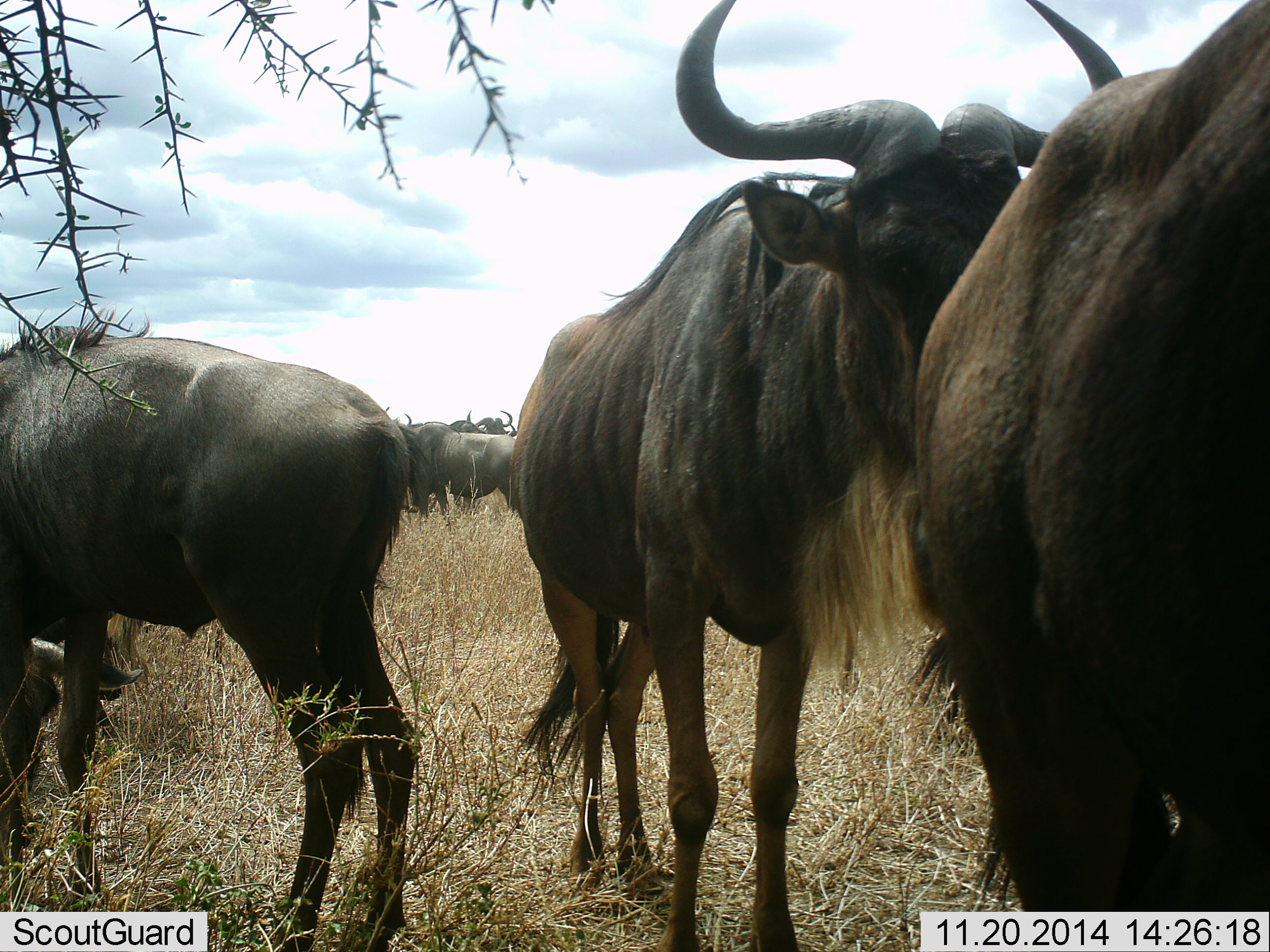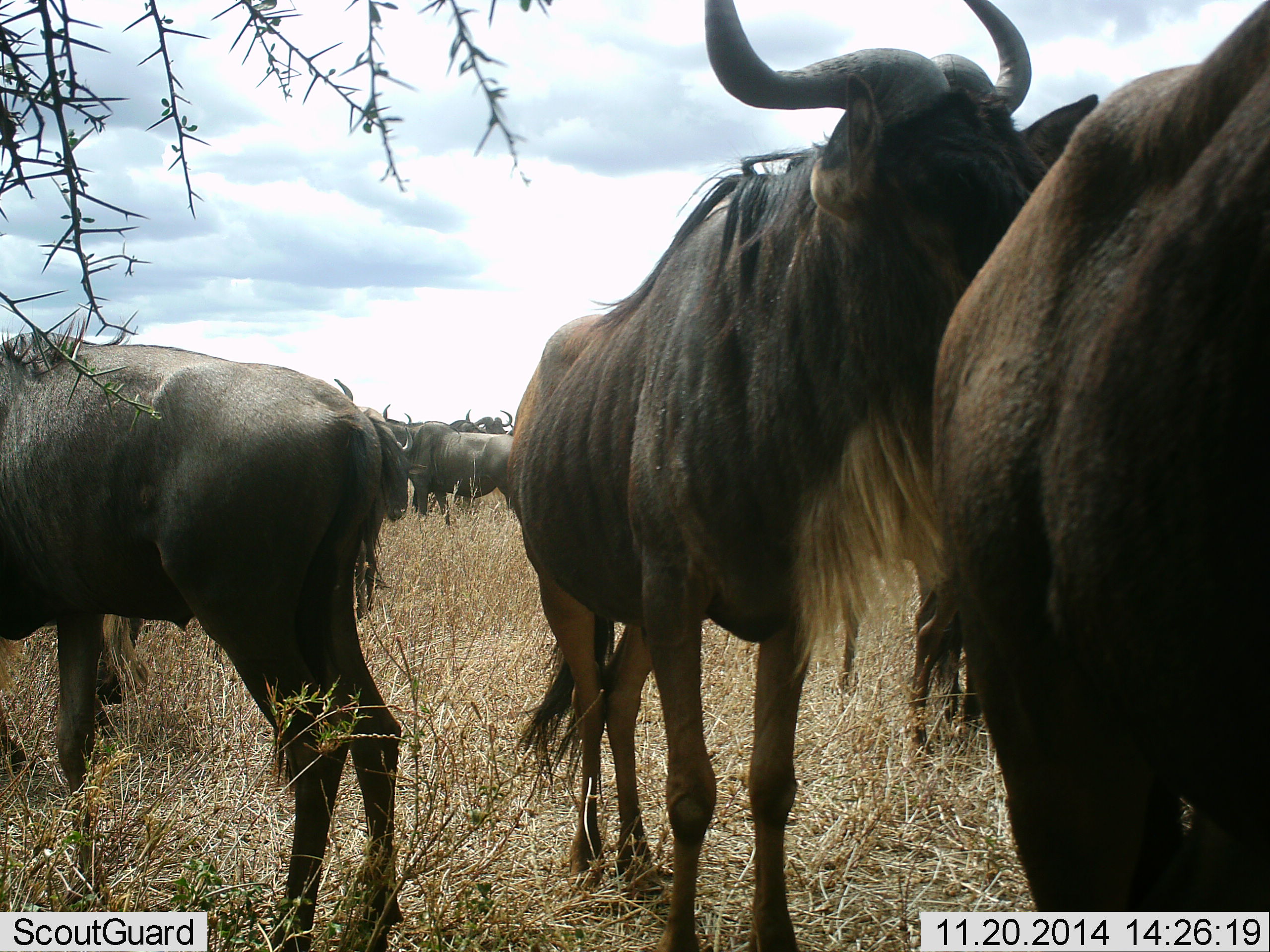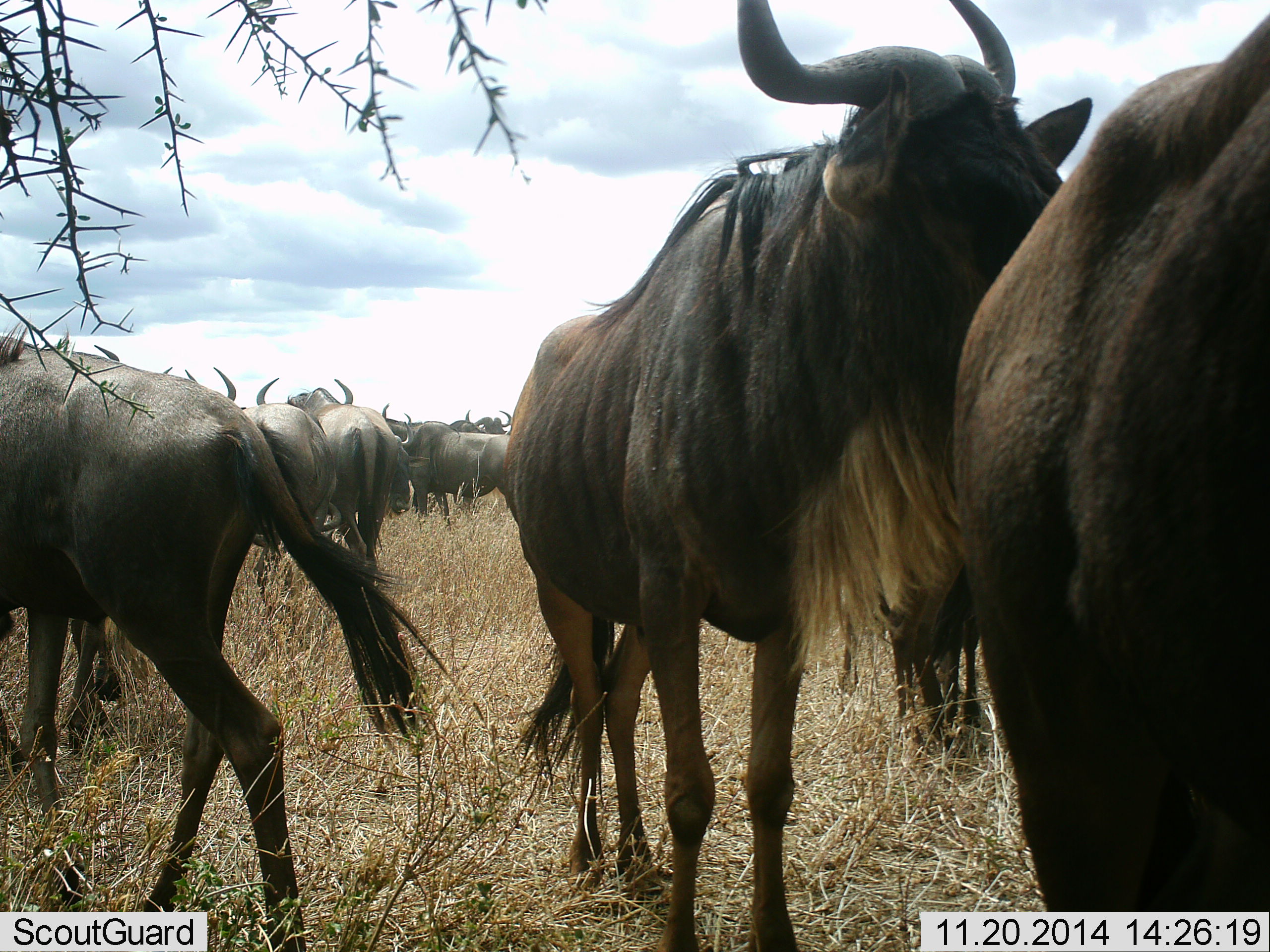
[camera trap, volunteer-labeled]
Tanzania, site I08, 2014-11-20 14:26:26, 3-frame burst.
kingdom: Animalia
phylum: Chordata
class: Mammalia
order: Artiodactyla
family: Bovidae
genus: Connochaetes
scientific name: Connochaetes taurinus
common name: blue wildebeest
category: wildebeest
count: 9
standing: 79%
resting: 21%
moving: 29%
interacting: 21%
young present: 0%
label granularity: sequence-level